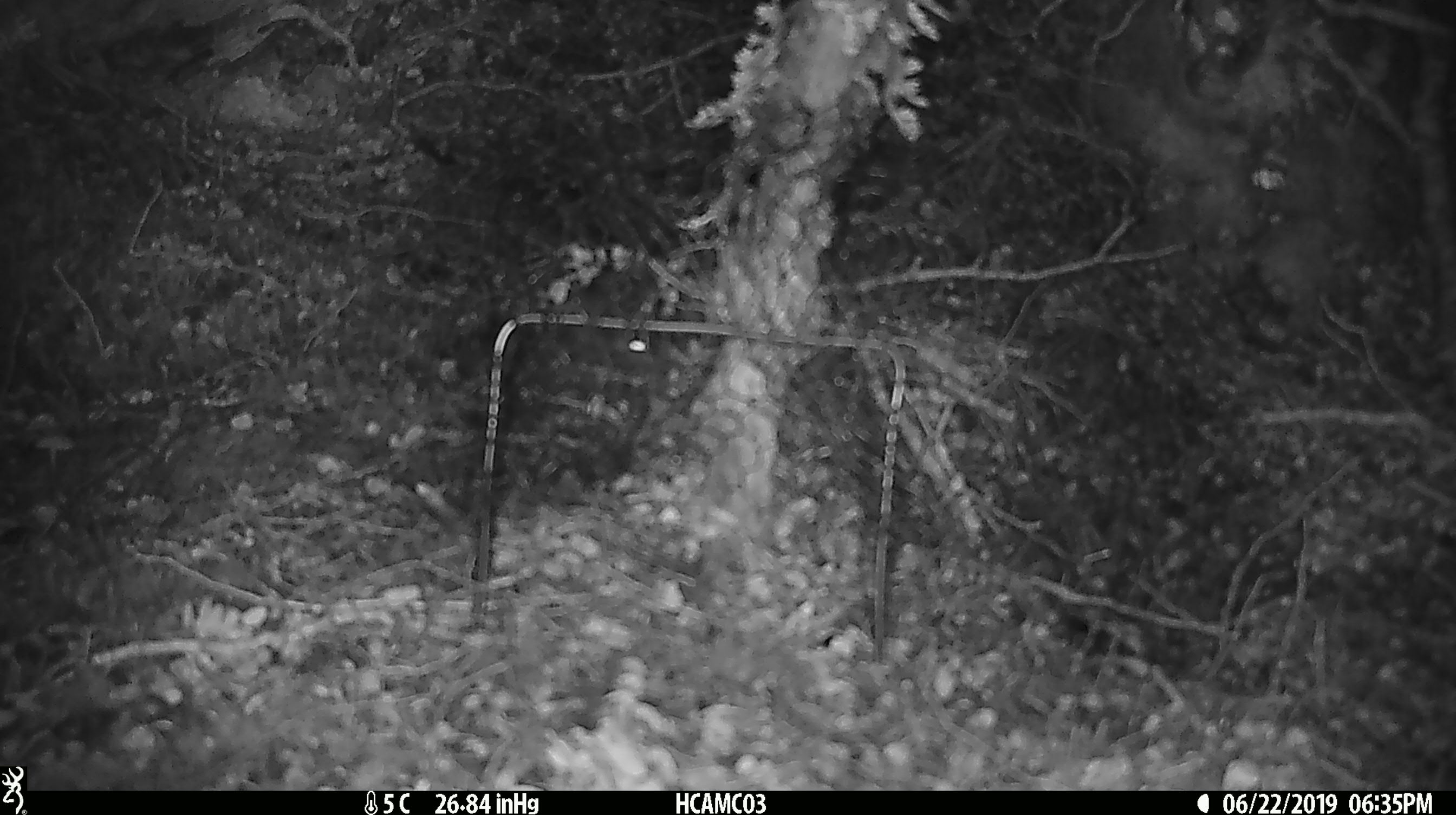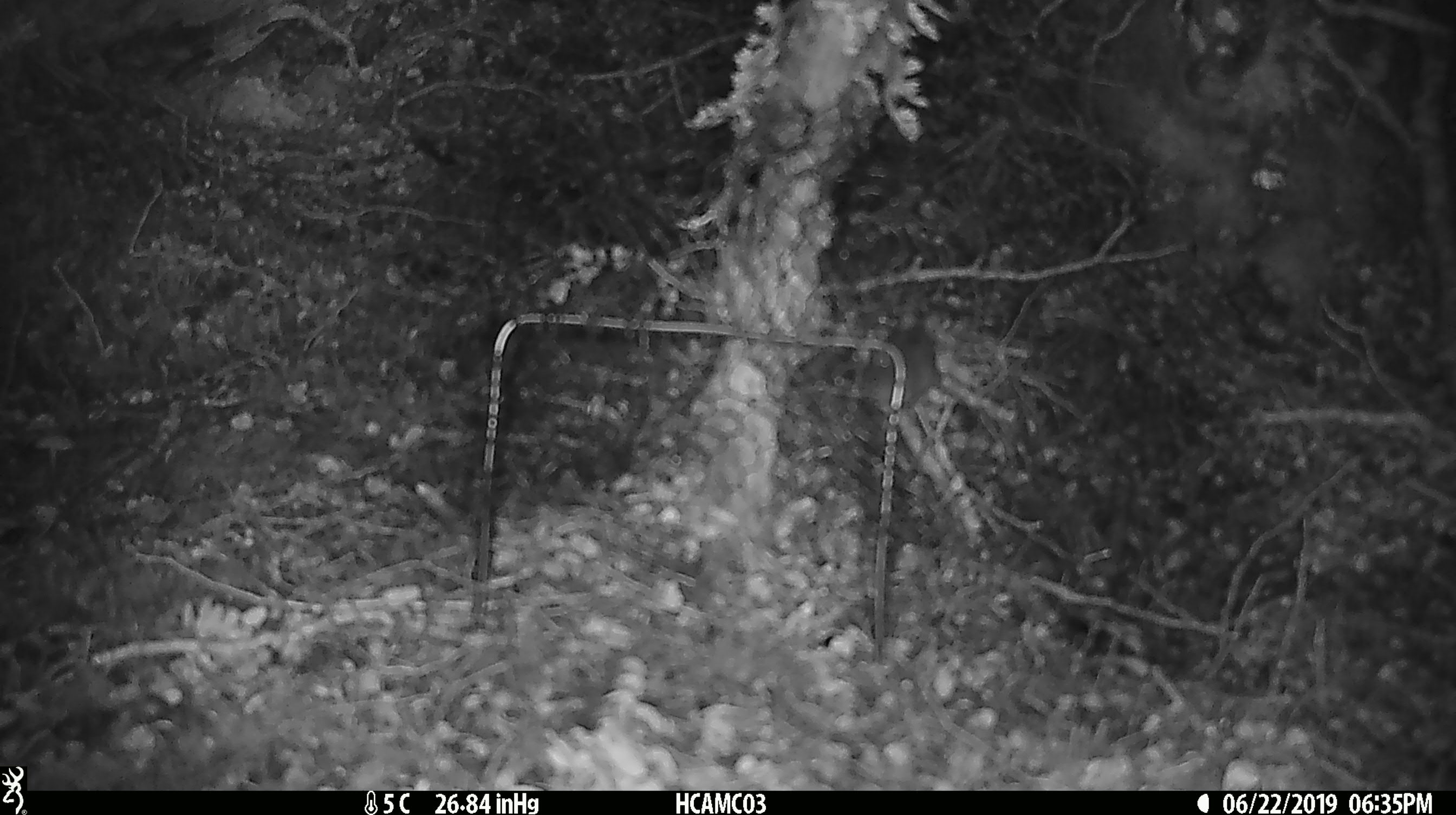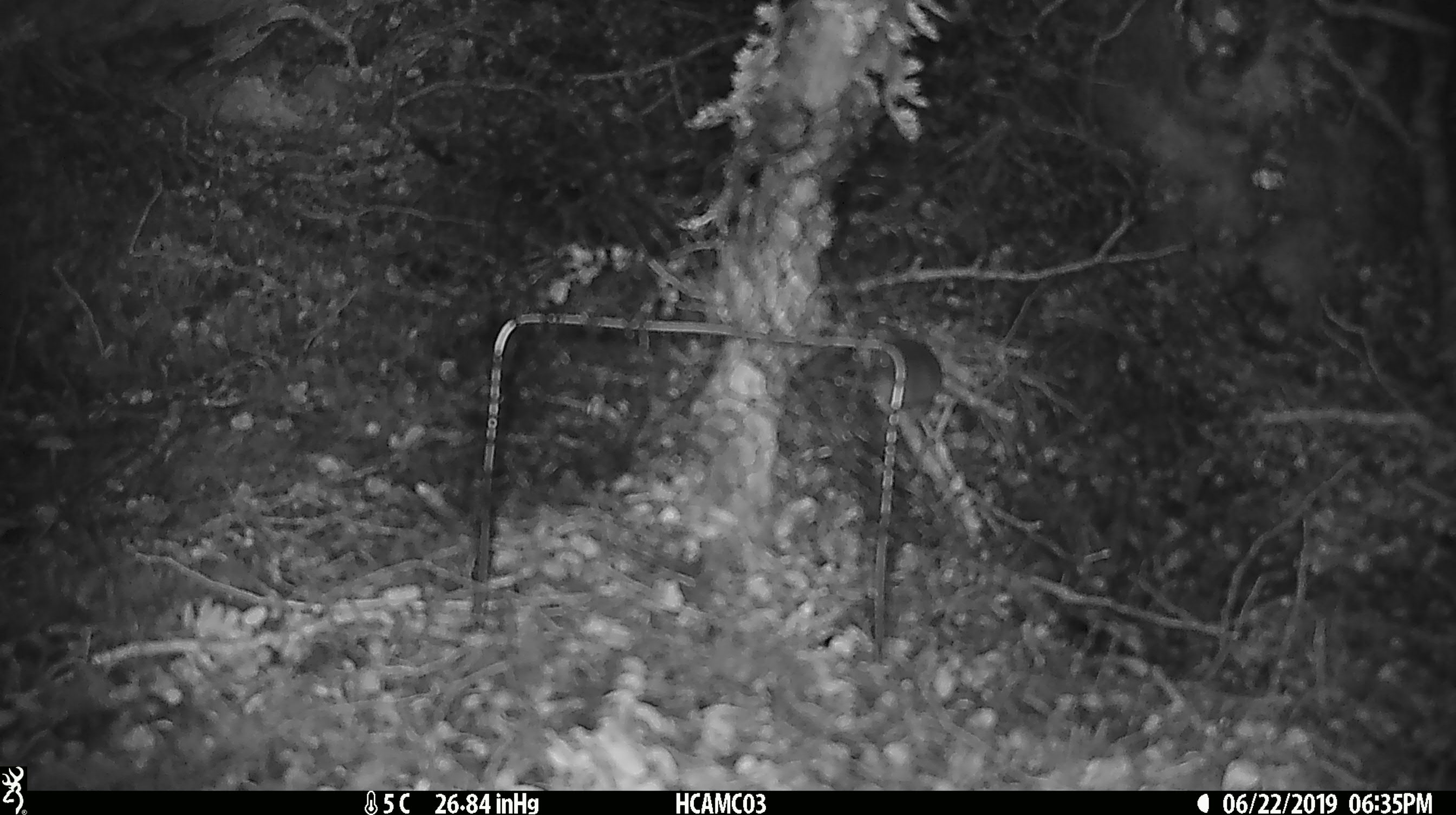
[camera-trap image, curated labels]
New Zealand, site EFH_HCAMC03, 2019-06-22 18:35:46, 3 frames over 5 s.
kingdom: Animalia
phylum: Chordata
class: Mammalia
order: Rodentia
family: Muridae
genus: Mus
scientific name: Mus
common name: mouse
Mouse (Mus).